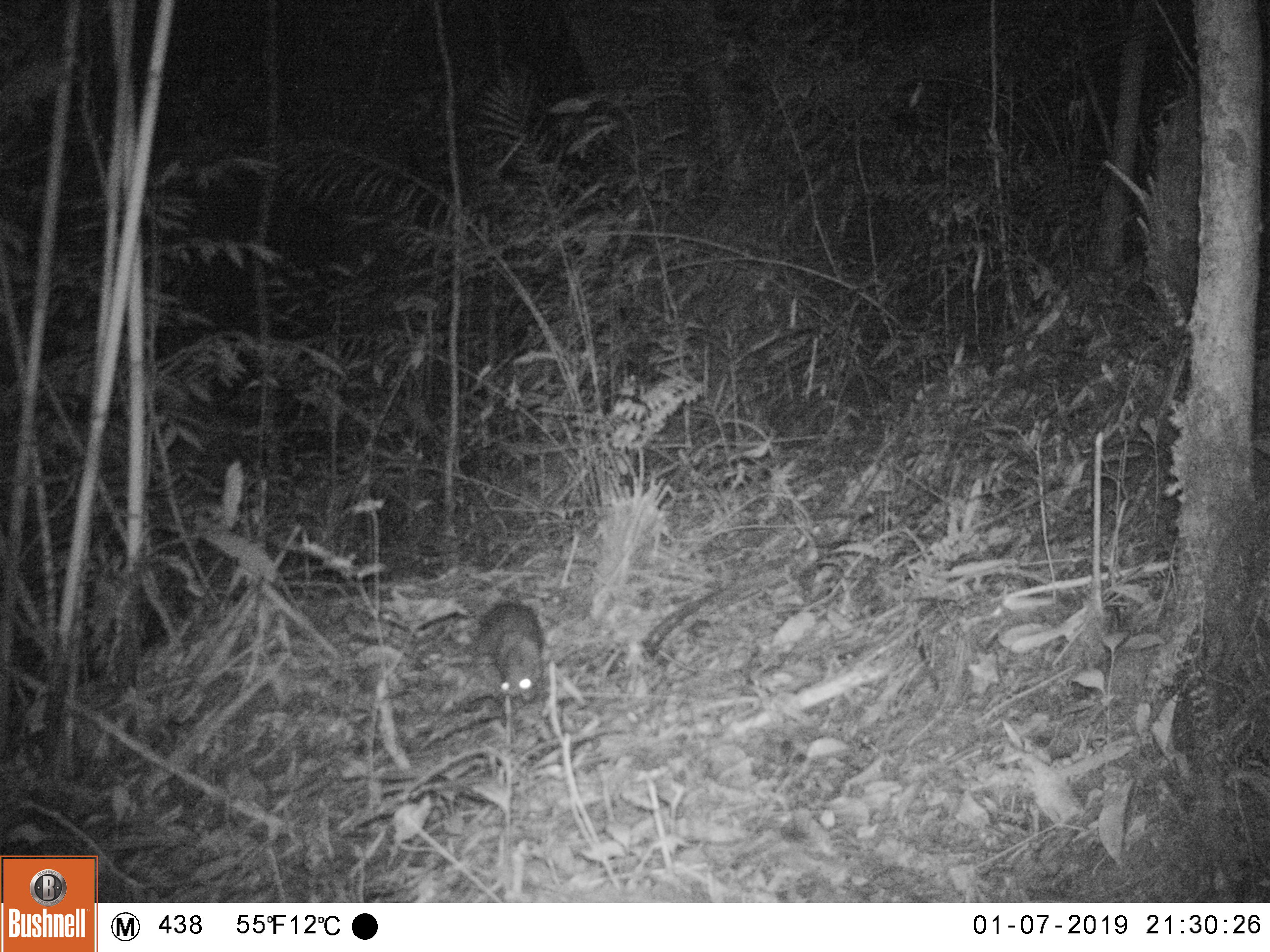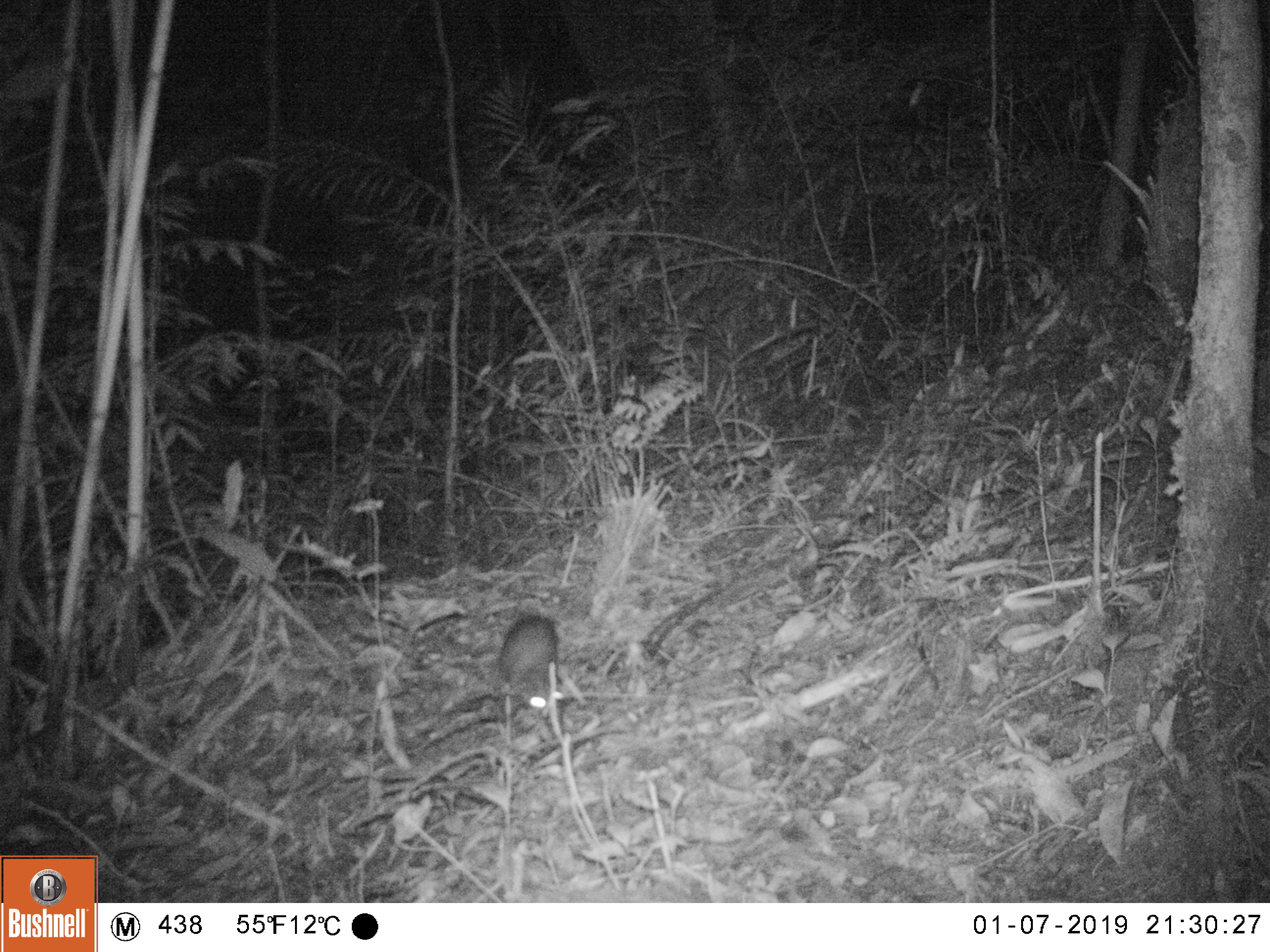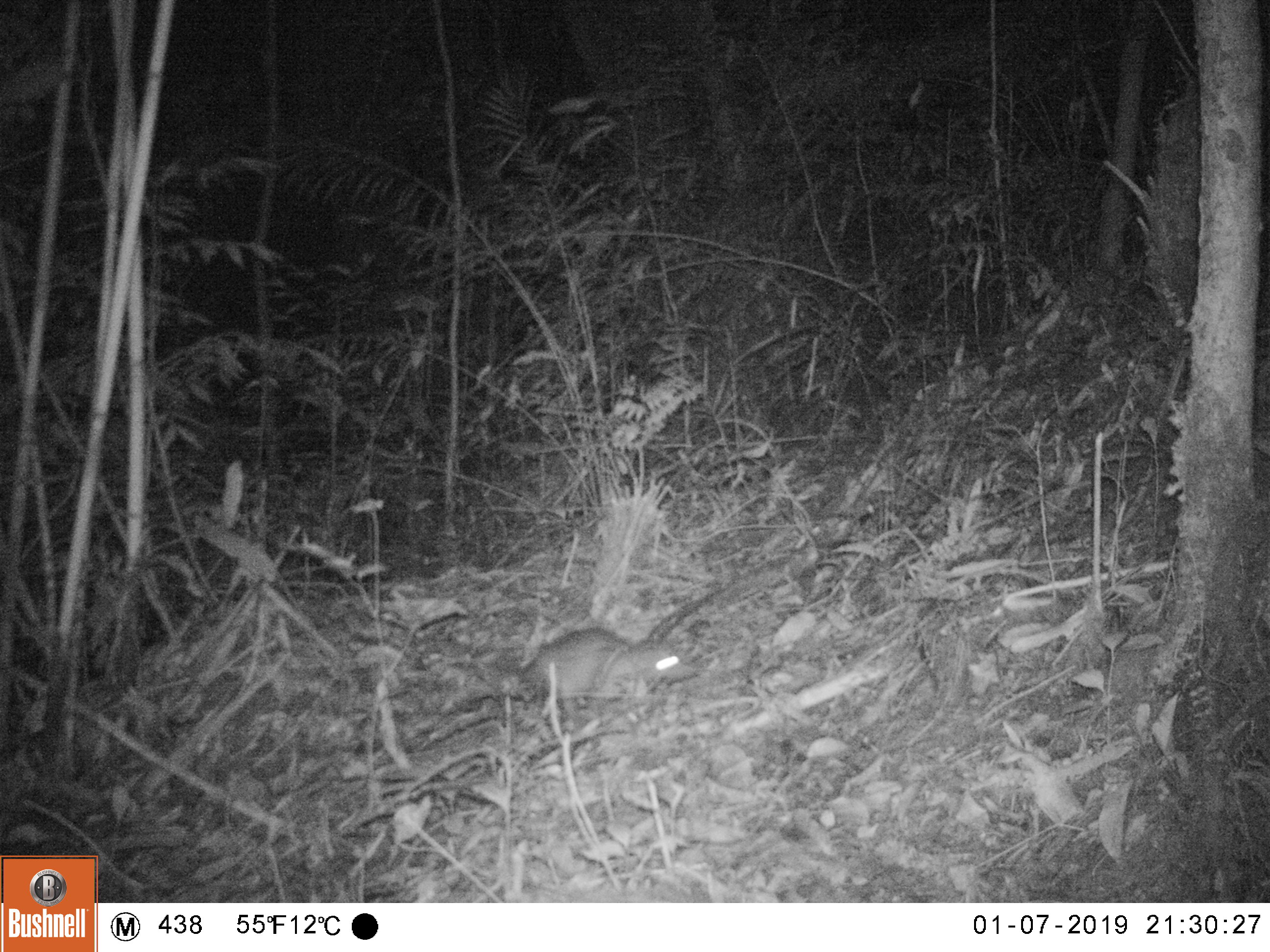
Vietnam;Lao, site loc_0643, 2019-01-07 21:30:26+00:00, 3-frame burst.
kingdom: Animalia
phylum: Chordata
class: Mammalia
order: Rodentia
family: Muridae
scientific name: Muridae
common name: old-world mice and rats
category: unidentified murid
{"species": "unidentified murid (old-world mice and rats) (Muridae)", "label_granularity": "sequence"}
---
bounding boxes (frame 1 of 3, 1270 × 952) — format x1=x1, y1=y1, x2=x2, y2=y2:
unidentified murid: x1=472, y1=601, x2=547, y2=704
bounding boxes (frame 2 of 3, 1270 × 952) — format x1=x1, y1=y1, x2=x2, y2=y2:
unidentified murid: x1=497, y1=614, x2=566, y2=719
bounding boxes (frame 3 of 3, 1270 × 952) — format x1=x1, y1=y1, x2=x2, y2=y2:
unidentified murid: x1=516, y1=624, x2=695, y2=723